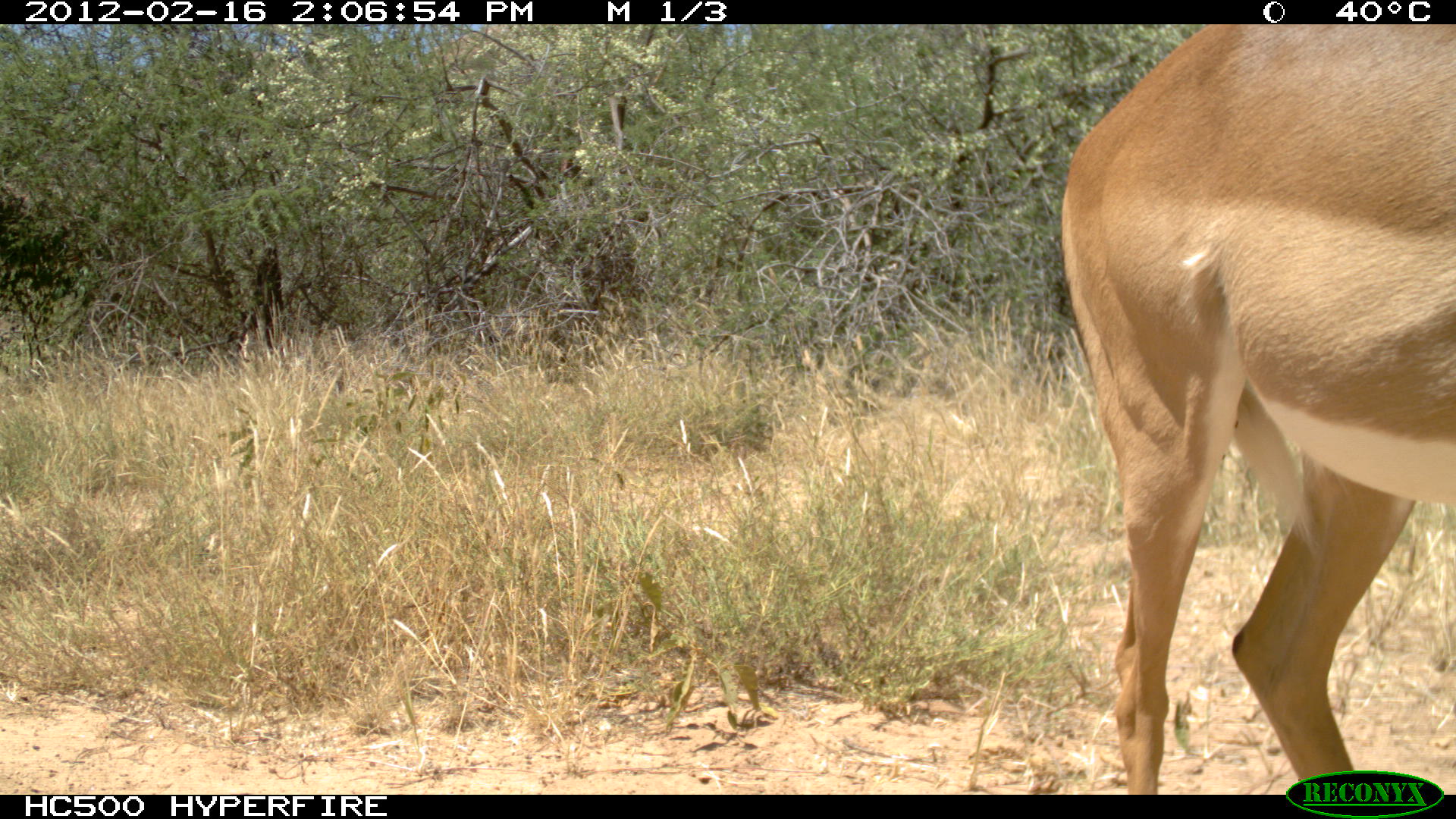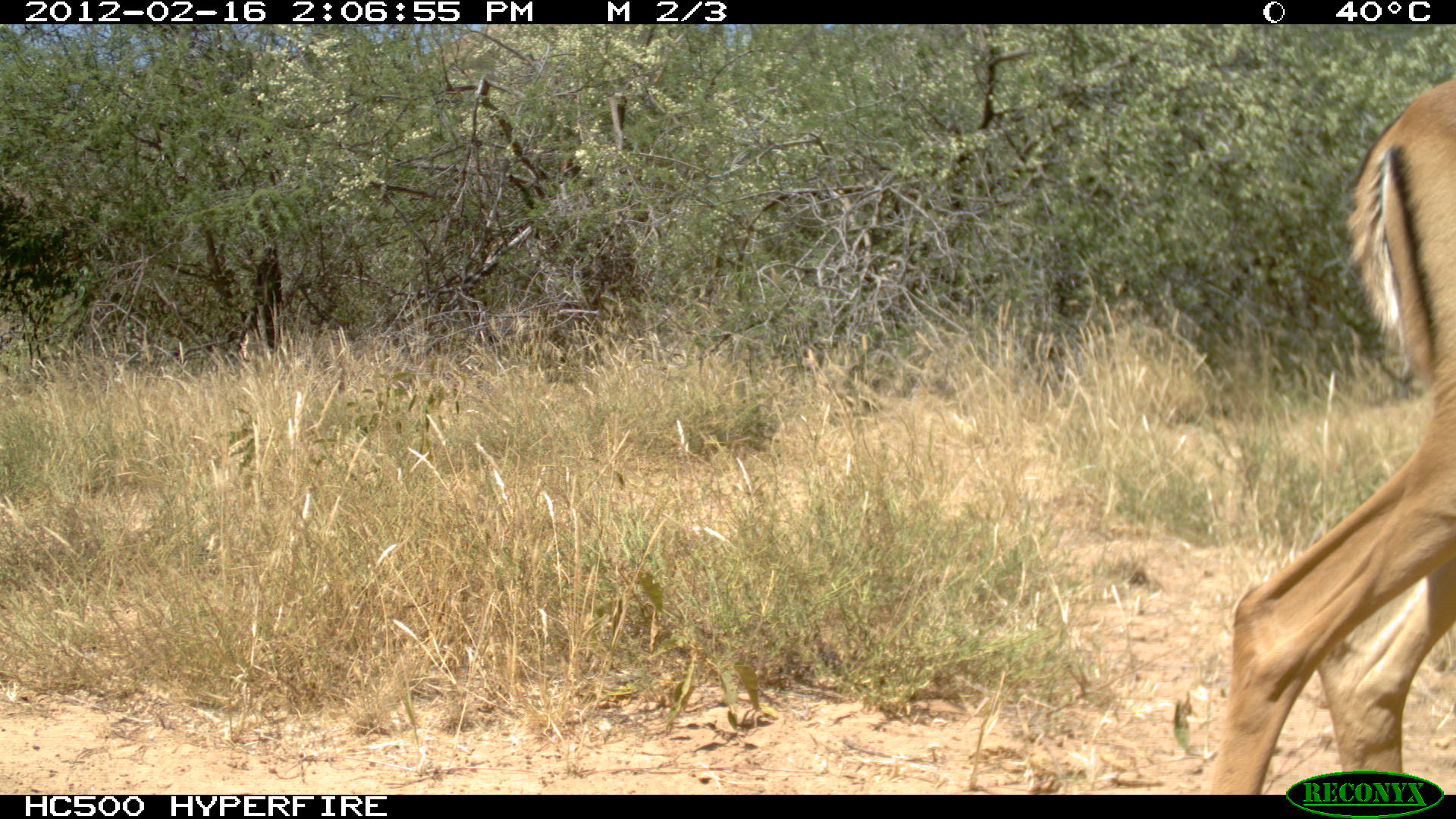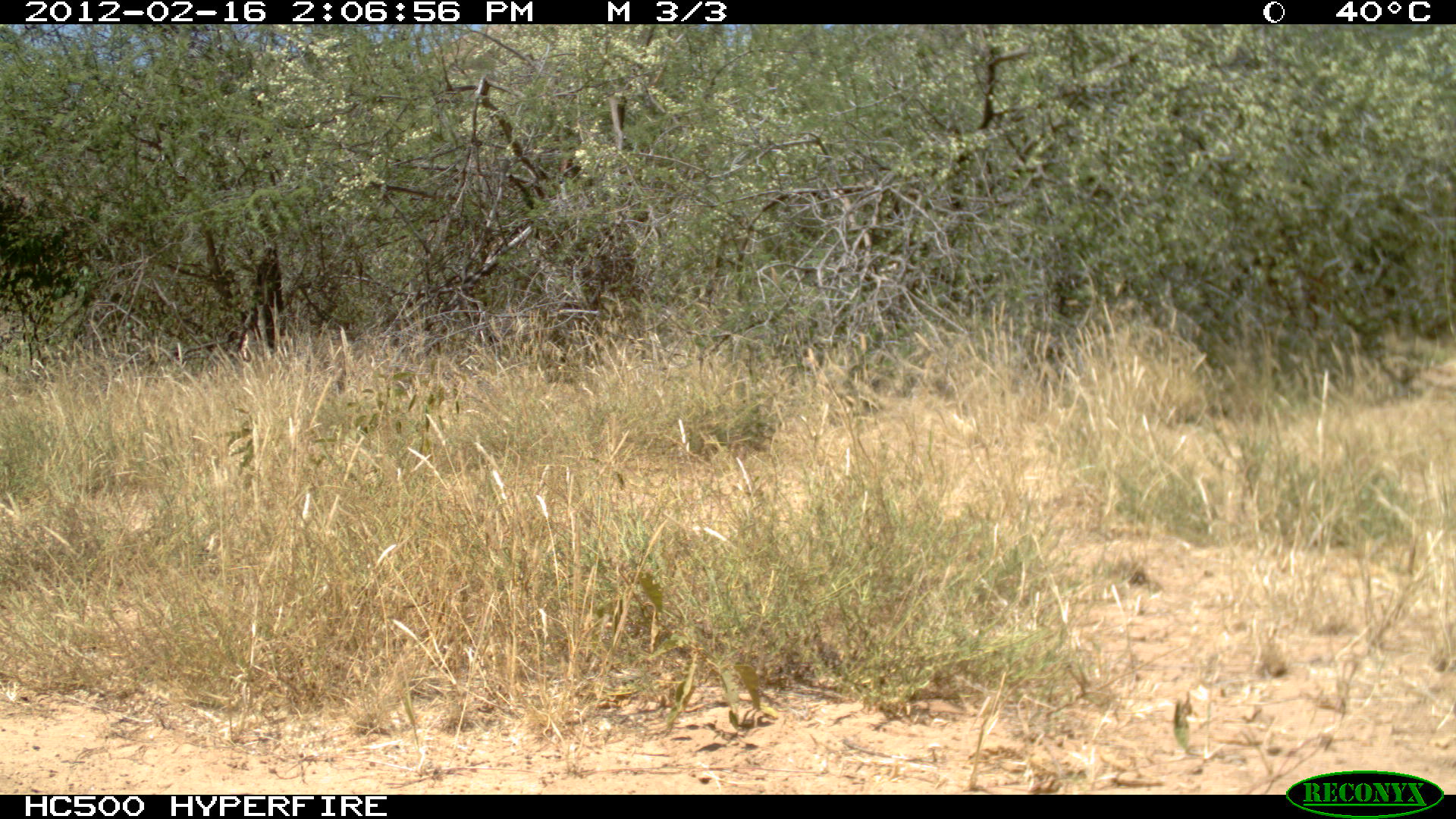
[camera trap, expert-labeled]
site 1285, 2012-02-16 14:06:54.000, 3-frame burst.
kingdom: Animalia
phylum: Chordata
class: Mammalia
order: Artiodactyla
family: Bovidae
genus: Aepyceros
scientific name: Aepyceros melampus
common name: impala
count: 1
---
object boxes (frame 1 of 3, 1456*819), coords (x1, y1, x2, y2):
aepyceros melampus: (1056, 23, 1456, 793)